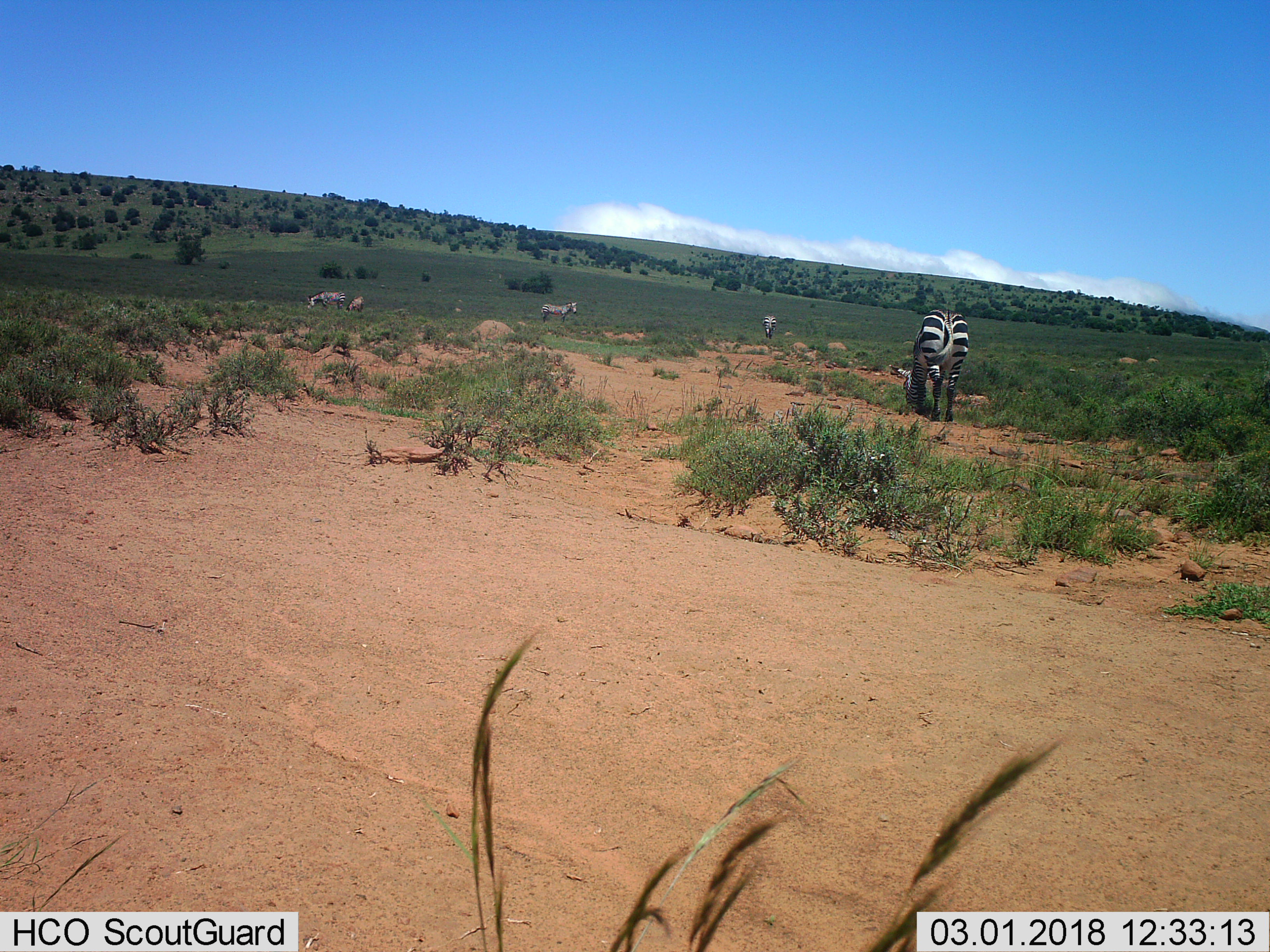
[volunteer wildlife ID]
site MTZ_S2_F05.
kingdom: Animalia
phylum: Chordata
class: Mammalia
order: Perissodactyla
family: Equidae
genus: Equus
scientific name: Equus zebra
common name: mountain zebra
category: zebramountain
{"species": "zebramountain (mountain zebra) (Equus zebra)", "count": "5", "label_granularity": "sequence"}